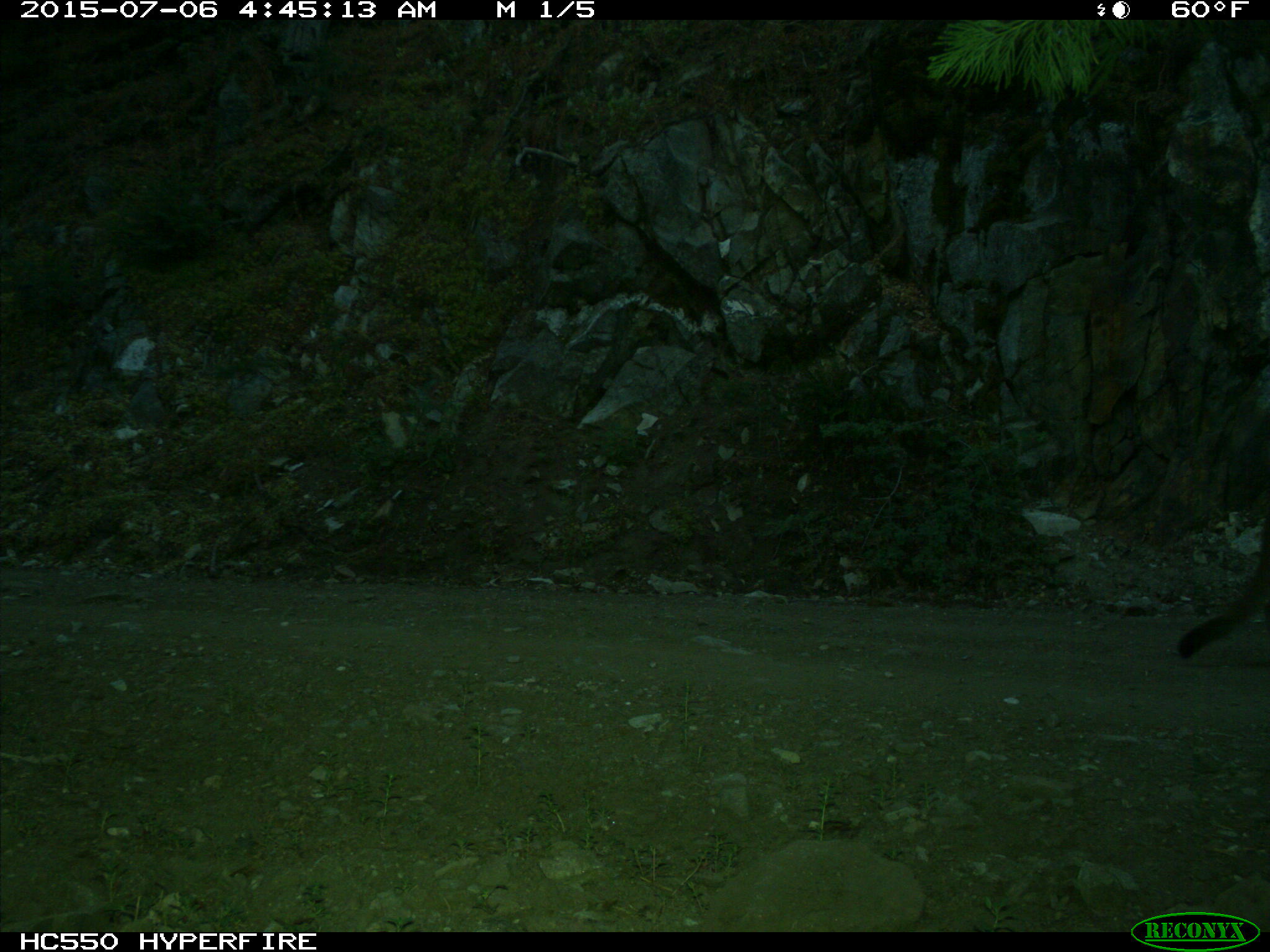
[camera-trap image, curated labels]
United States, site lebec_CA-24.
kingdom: Animalia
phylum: Chordata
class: Mammalia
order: Carnivora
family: Felidae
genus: Puma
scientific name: Puma concolor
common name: mountain lion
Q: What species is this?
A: Puma concolor (mountain lion).